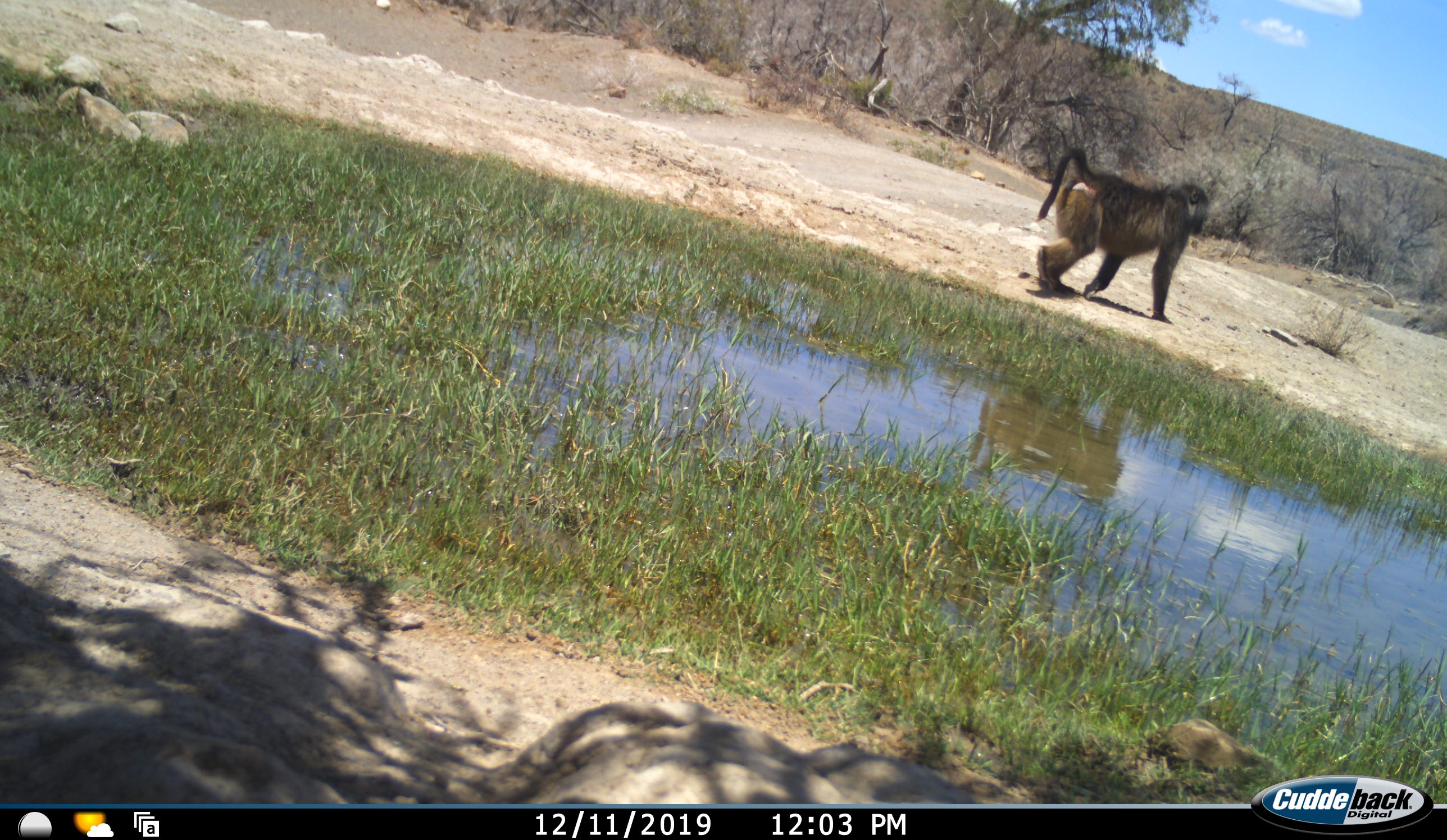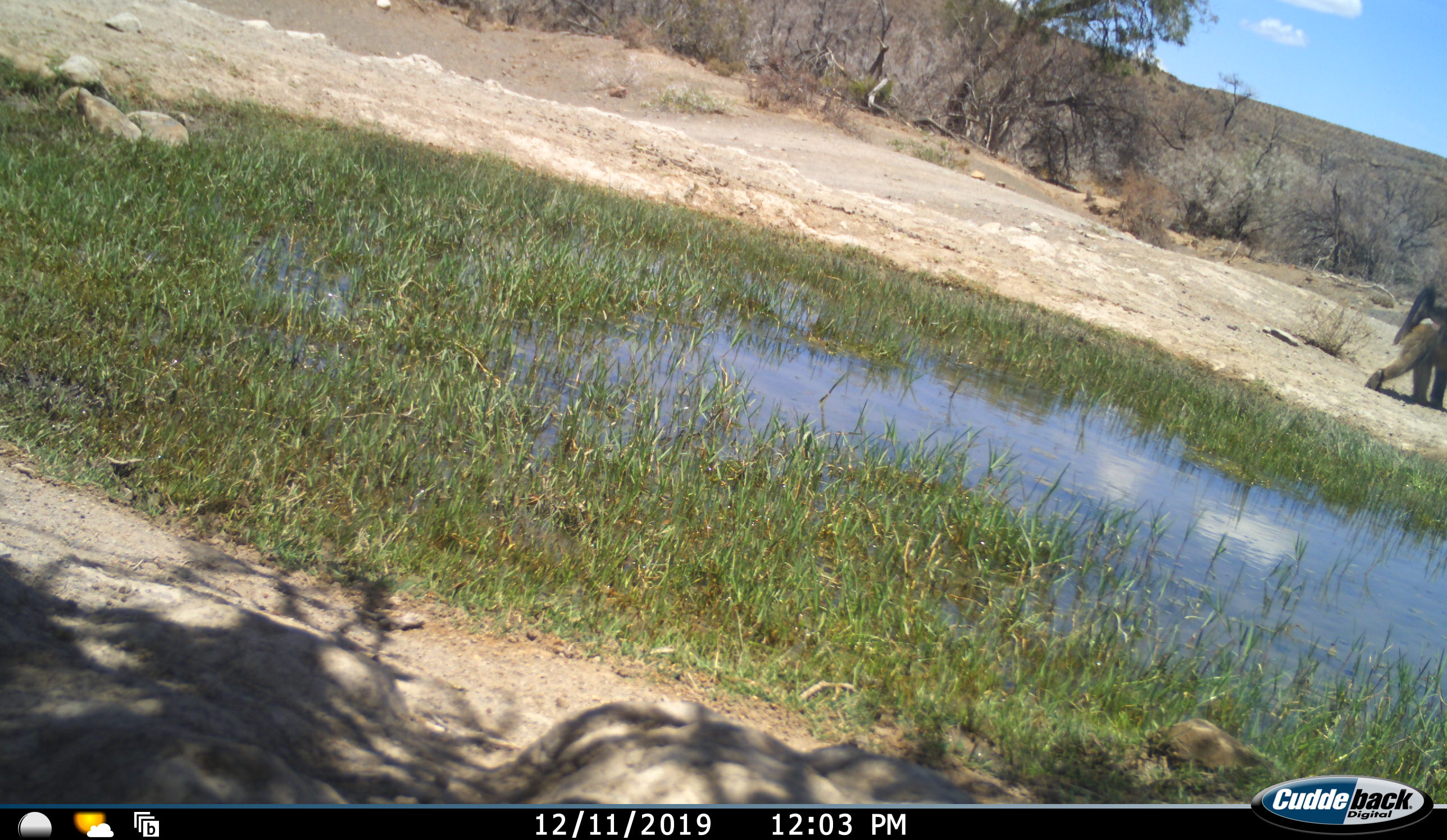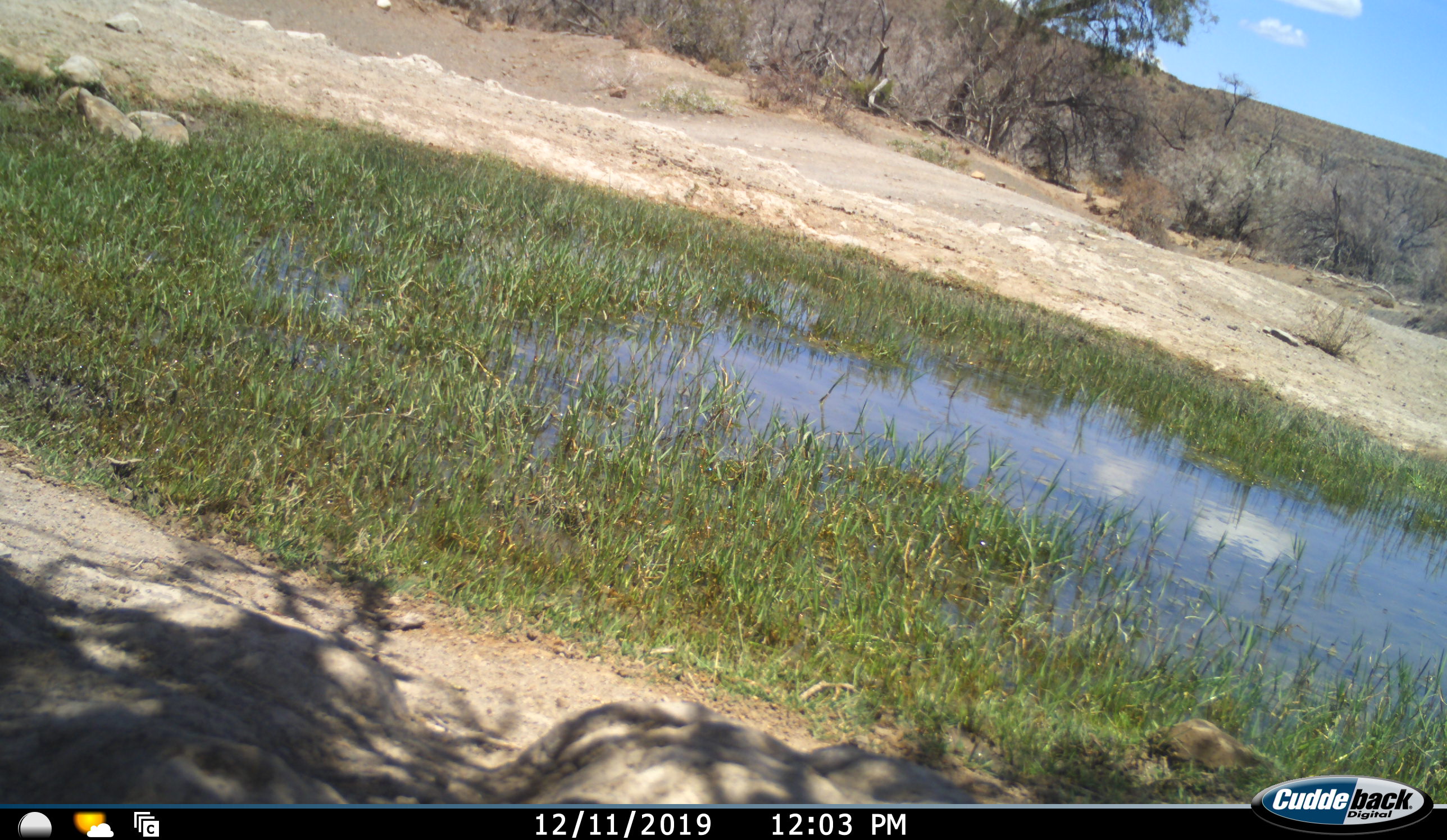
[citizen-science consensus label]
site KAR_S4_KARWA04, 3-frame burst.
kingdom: Animalia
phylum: Chordata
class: Mammalia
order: Primates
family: Cercopithecidae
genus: Papio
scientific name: Papio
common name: baboon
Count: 1.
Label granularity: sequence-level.